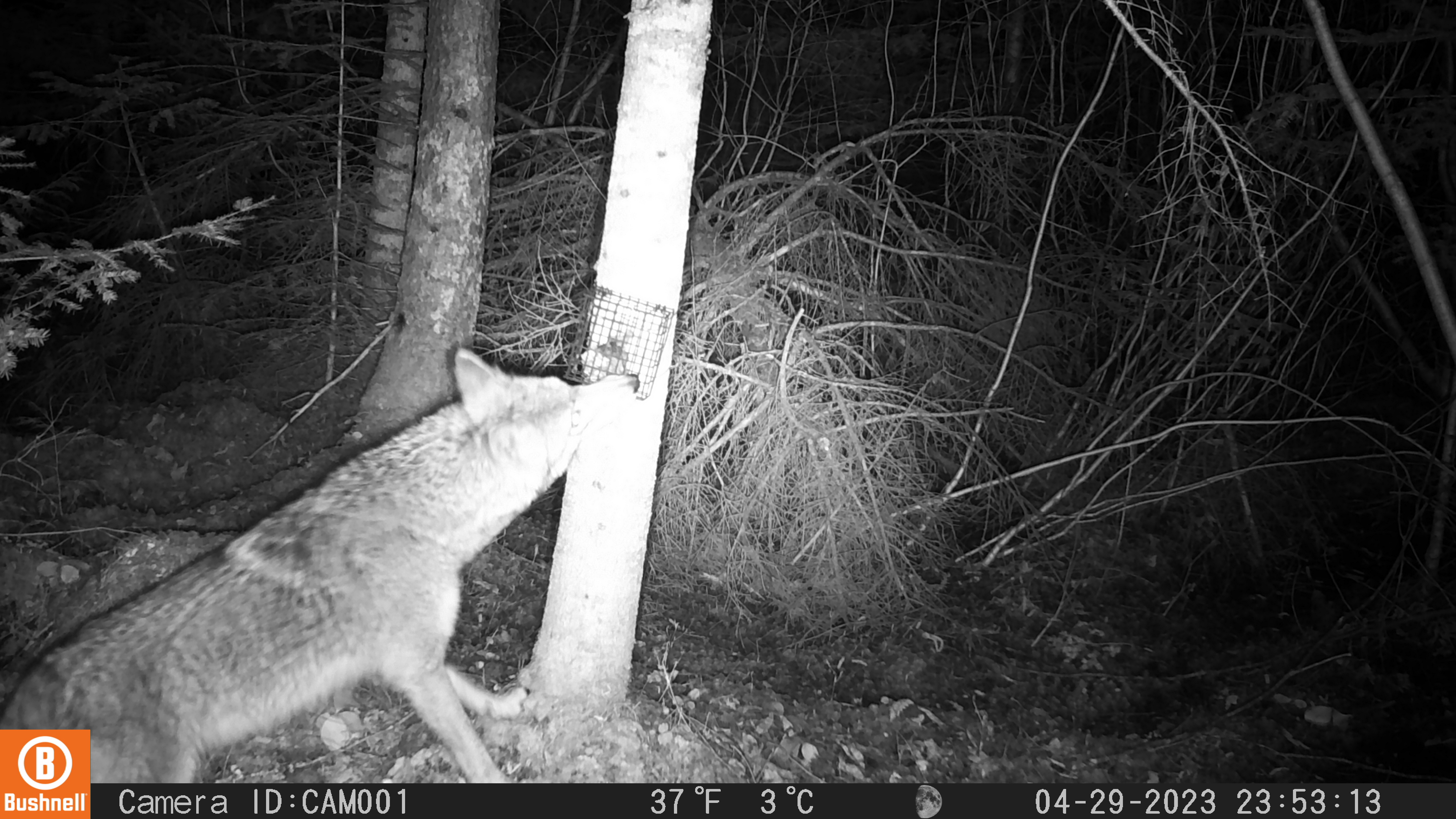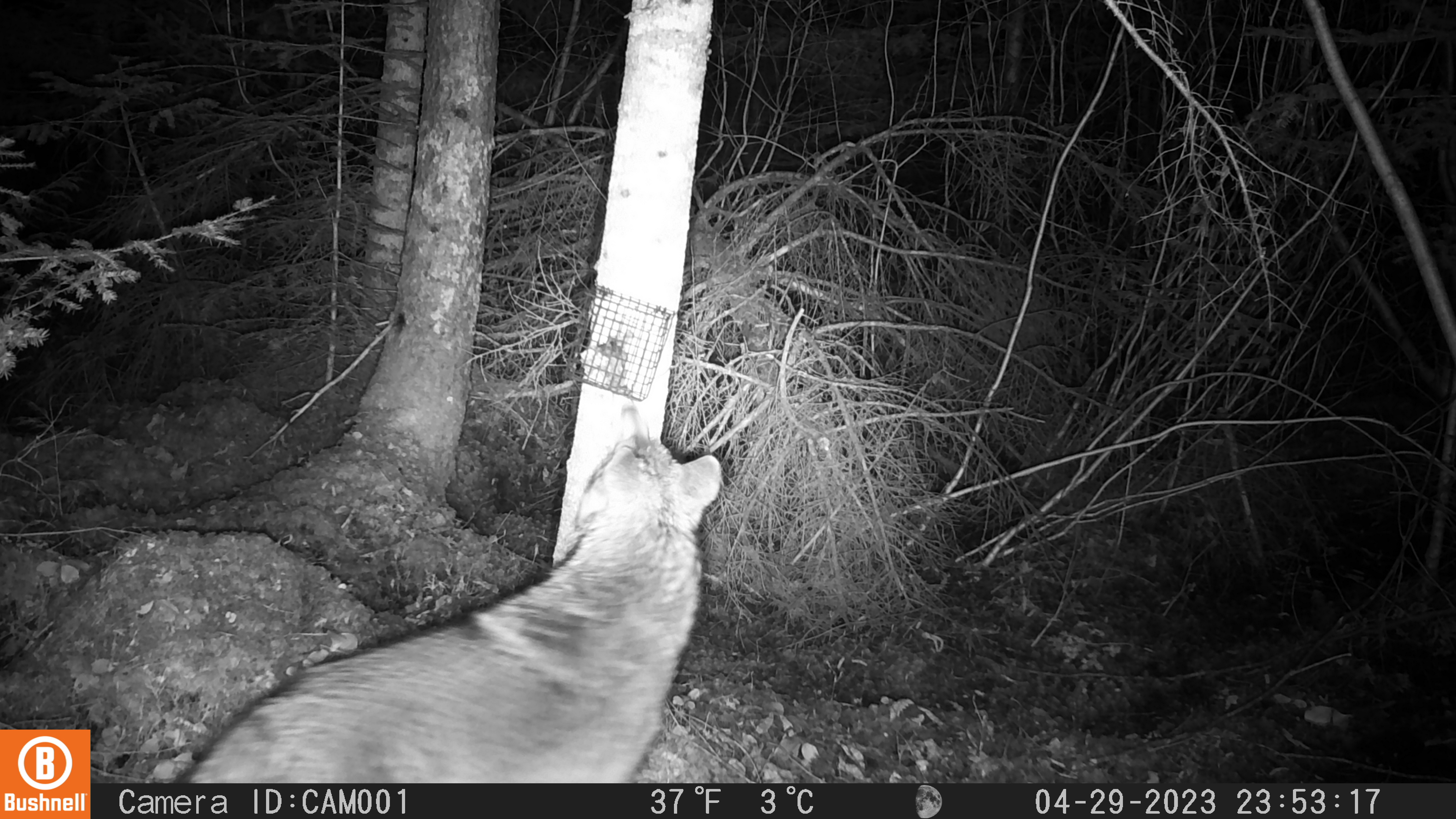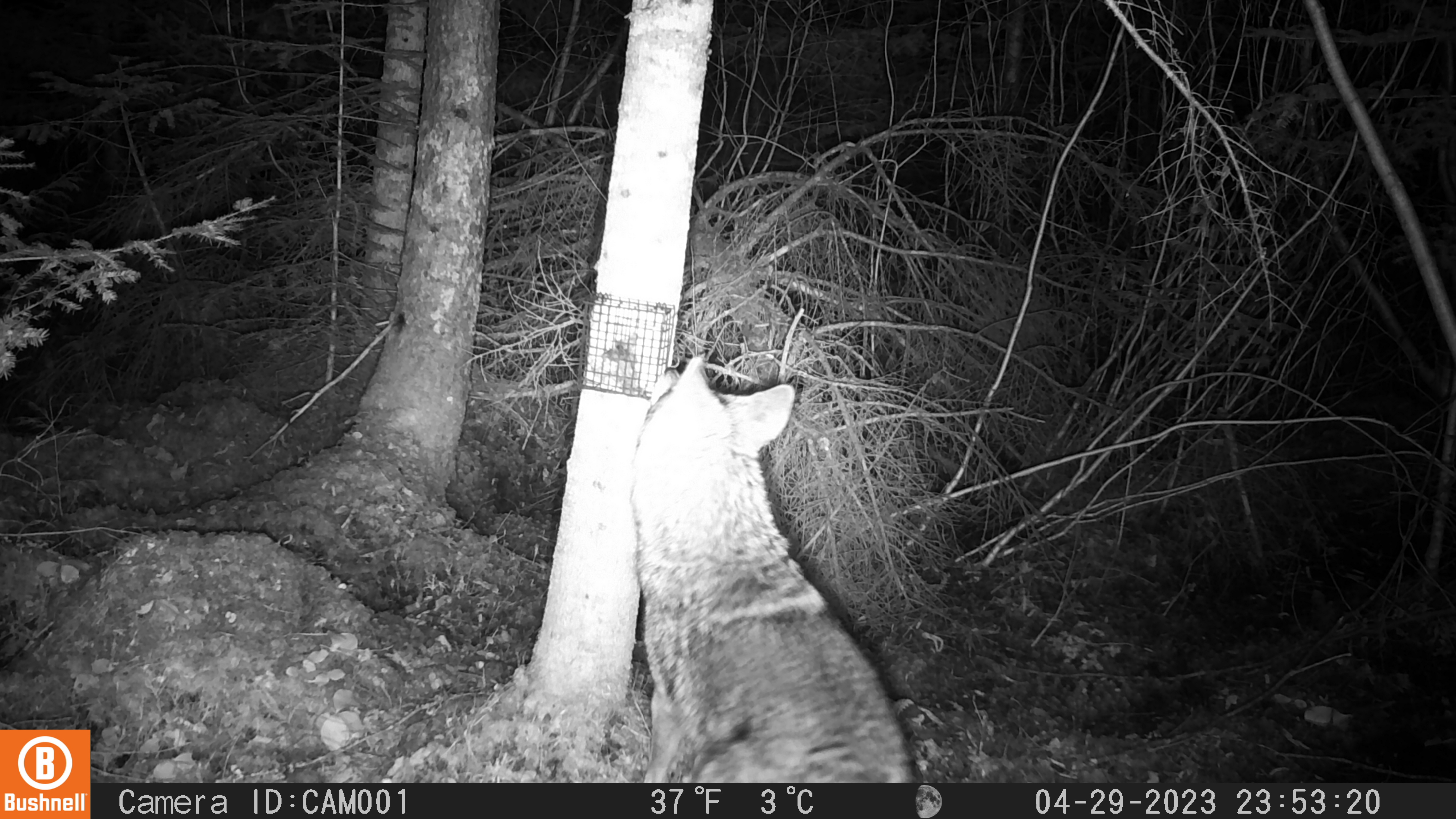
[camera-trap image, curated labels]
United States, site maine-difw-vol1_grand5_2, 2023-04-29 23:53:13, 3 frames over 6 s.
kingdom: Animalia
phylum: Chordata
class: Mammalia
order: Carnivora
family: Canidae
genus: Canis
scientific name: Canis latrans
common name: coyote